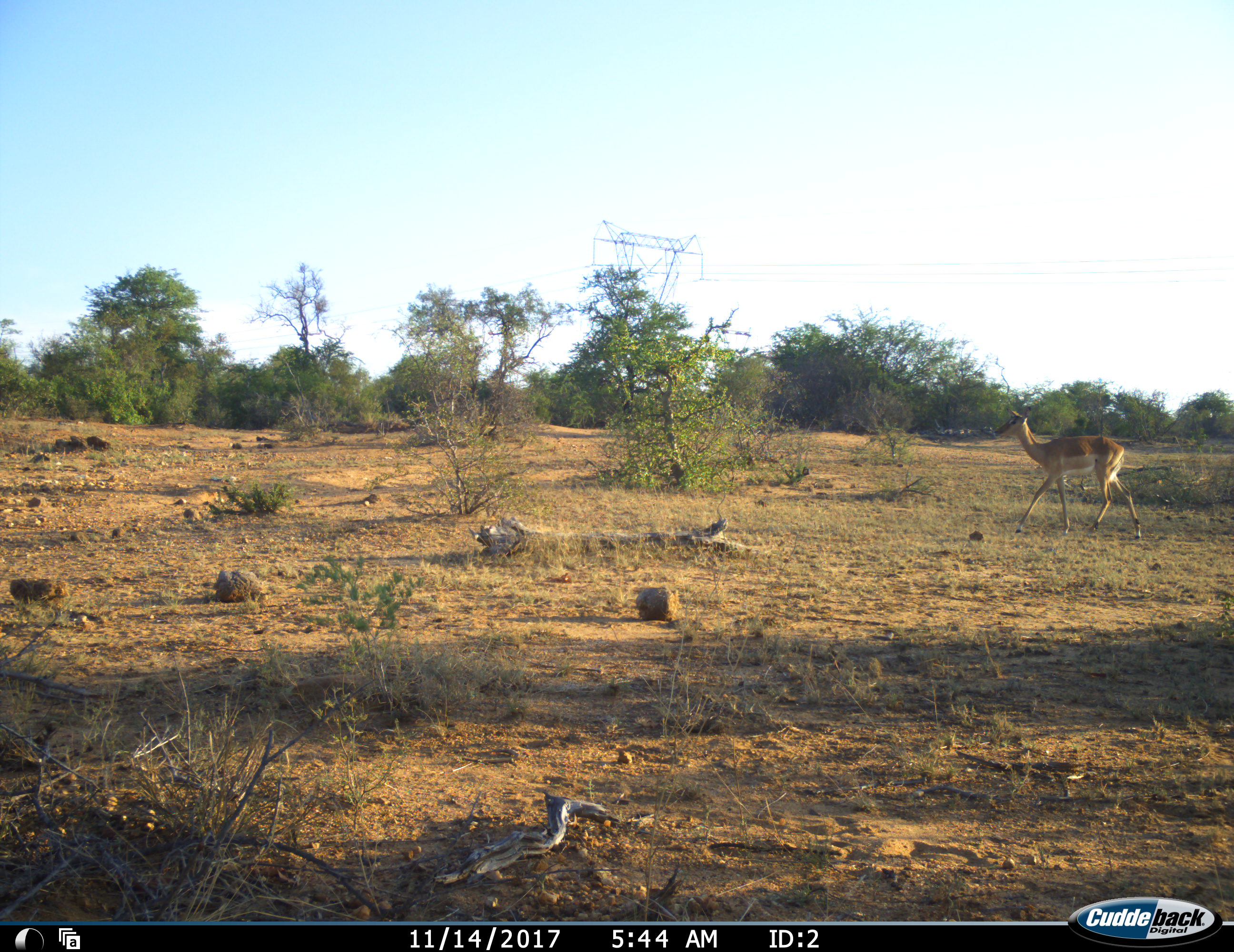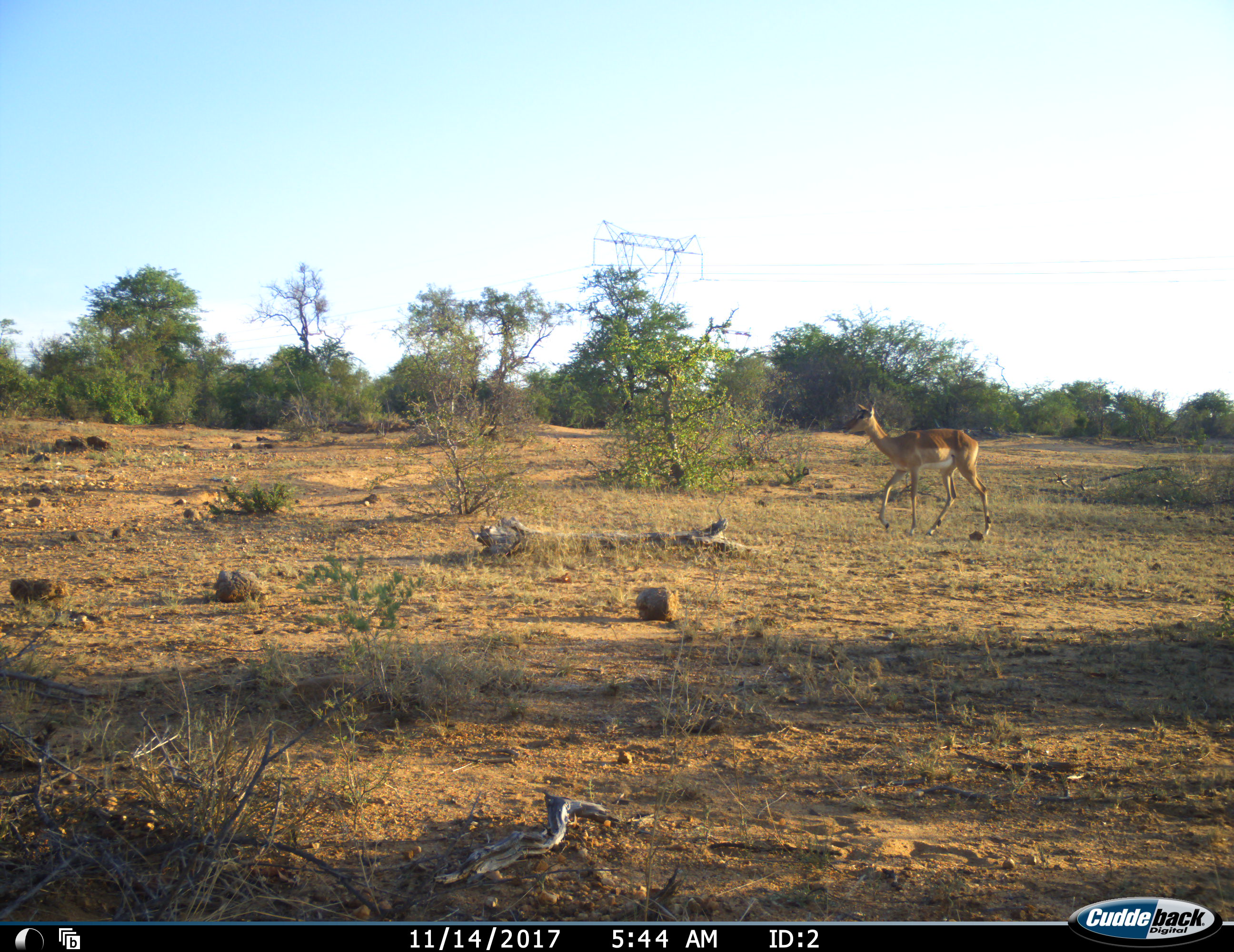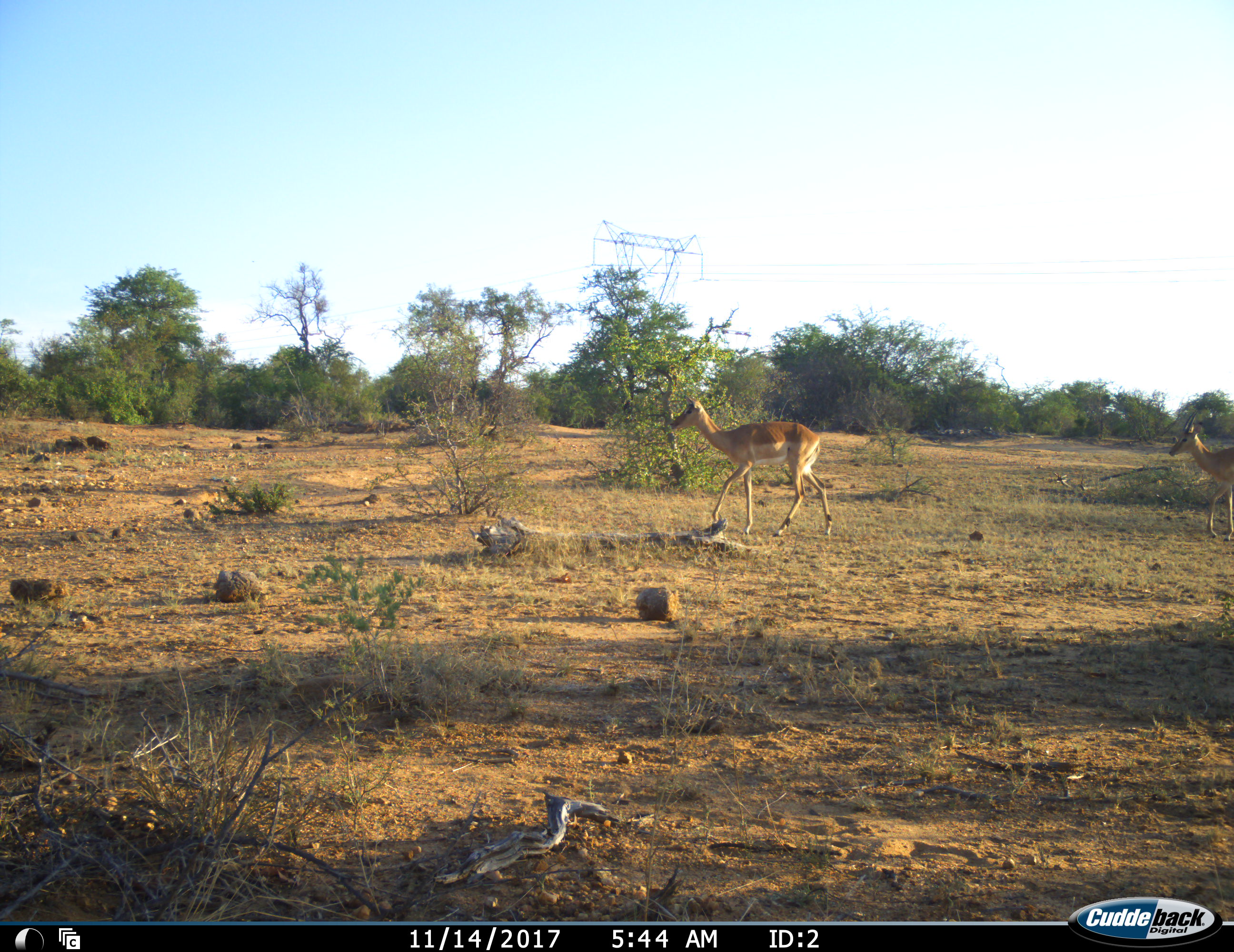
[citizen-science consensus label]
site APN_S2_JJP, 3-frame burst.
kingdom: Animalia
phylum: Chordata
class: Mammalia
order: Artiodactyla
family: Bovidae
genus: Aepyceros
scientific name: Aepyceros melampus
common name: impala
Impala (Aepyceros melampus), count 2. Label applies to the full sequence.